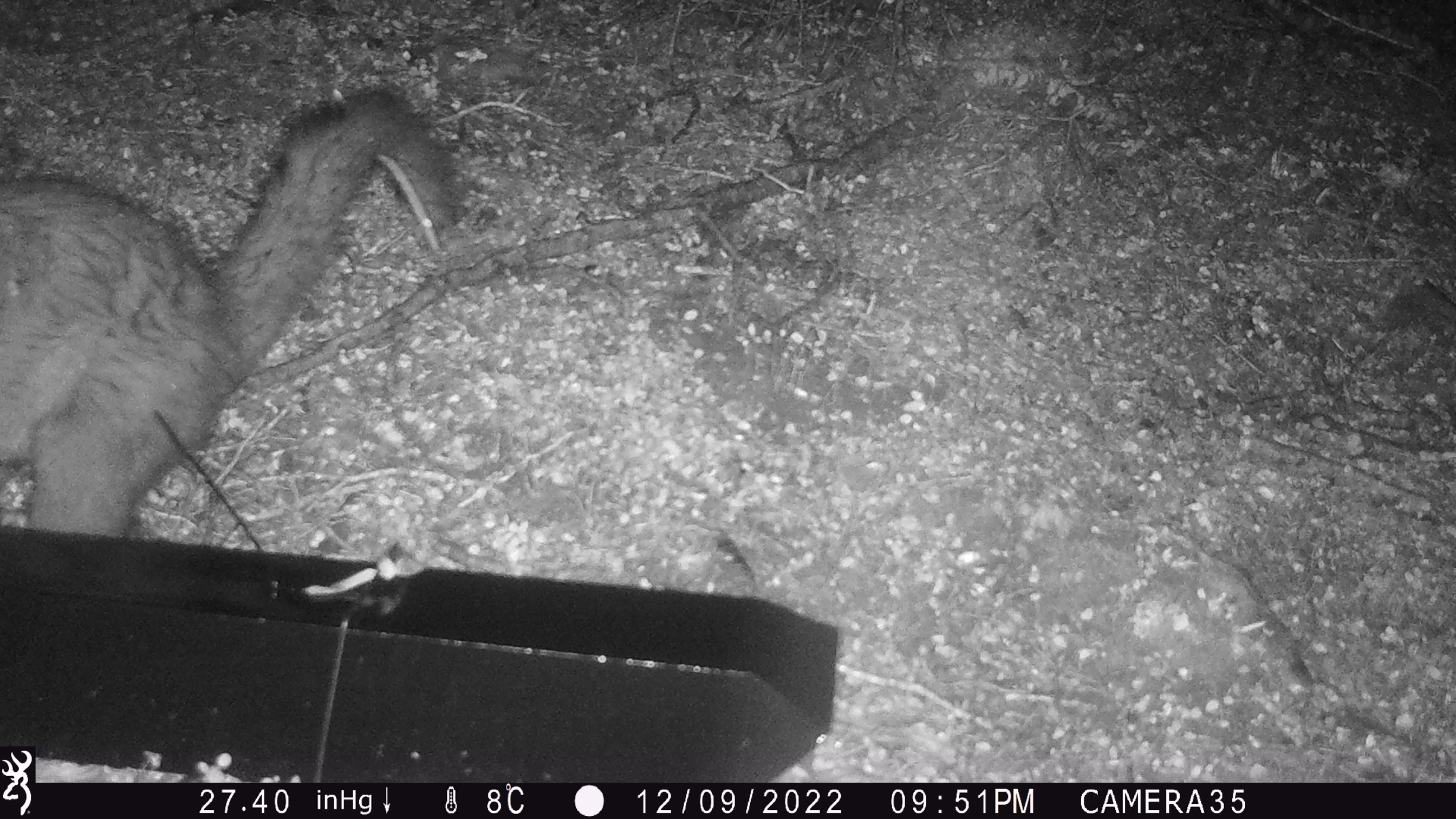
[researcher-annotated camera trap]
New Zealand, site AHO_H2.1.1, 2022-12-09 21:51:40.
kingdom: Animalia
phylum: Chordata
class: Mammalia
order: Diprotodontia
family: Phalangeridae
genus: Trichosurus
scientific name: Trichosurus vulpecula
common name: common brushtail possum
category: possum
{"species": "possum (common brushtail possum) (Trichosurus vulpecula)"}